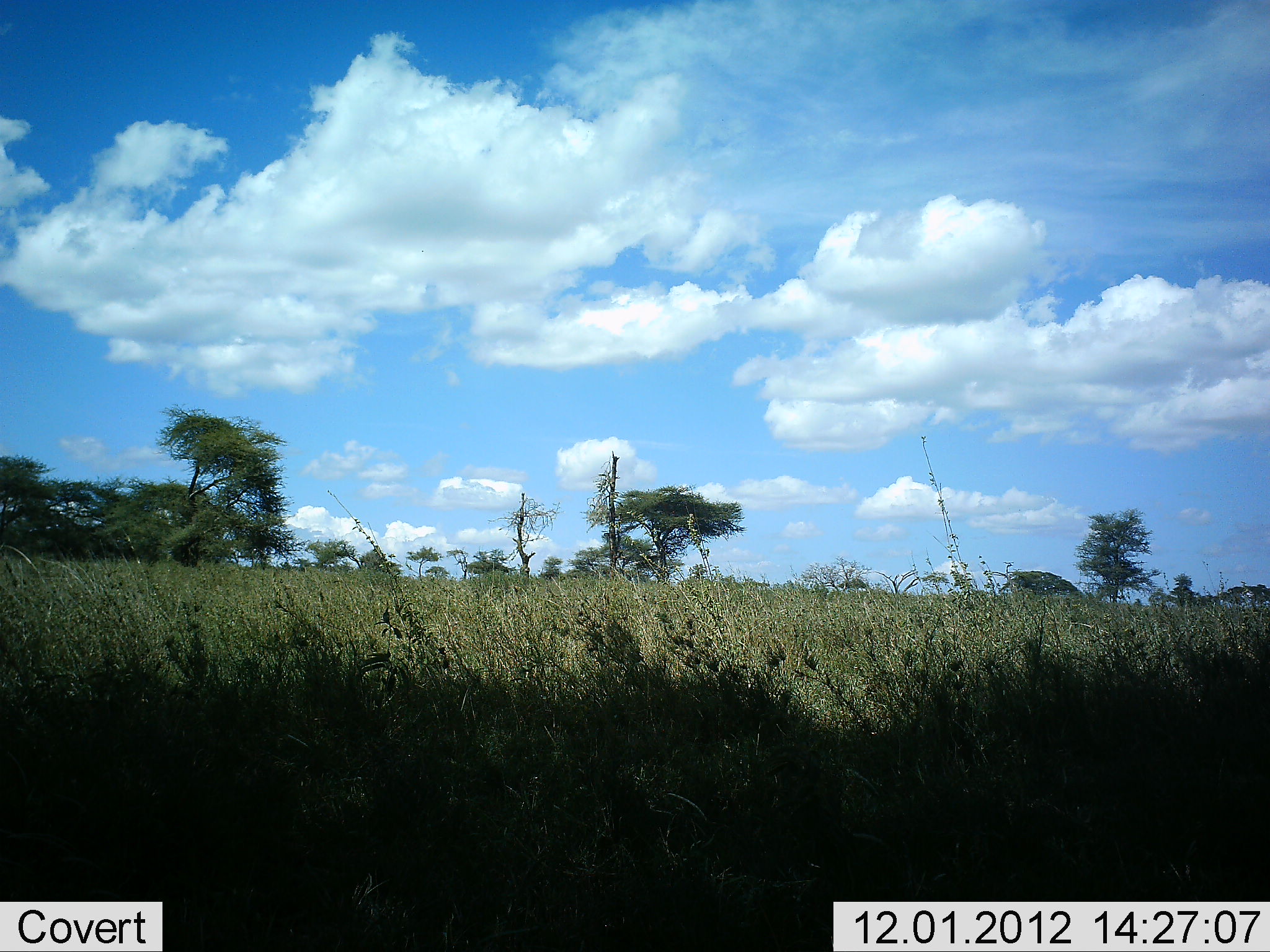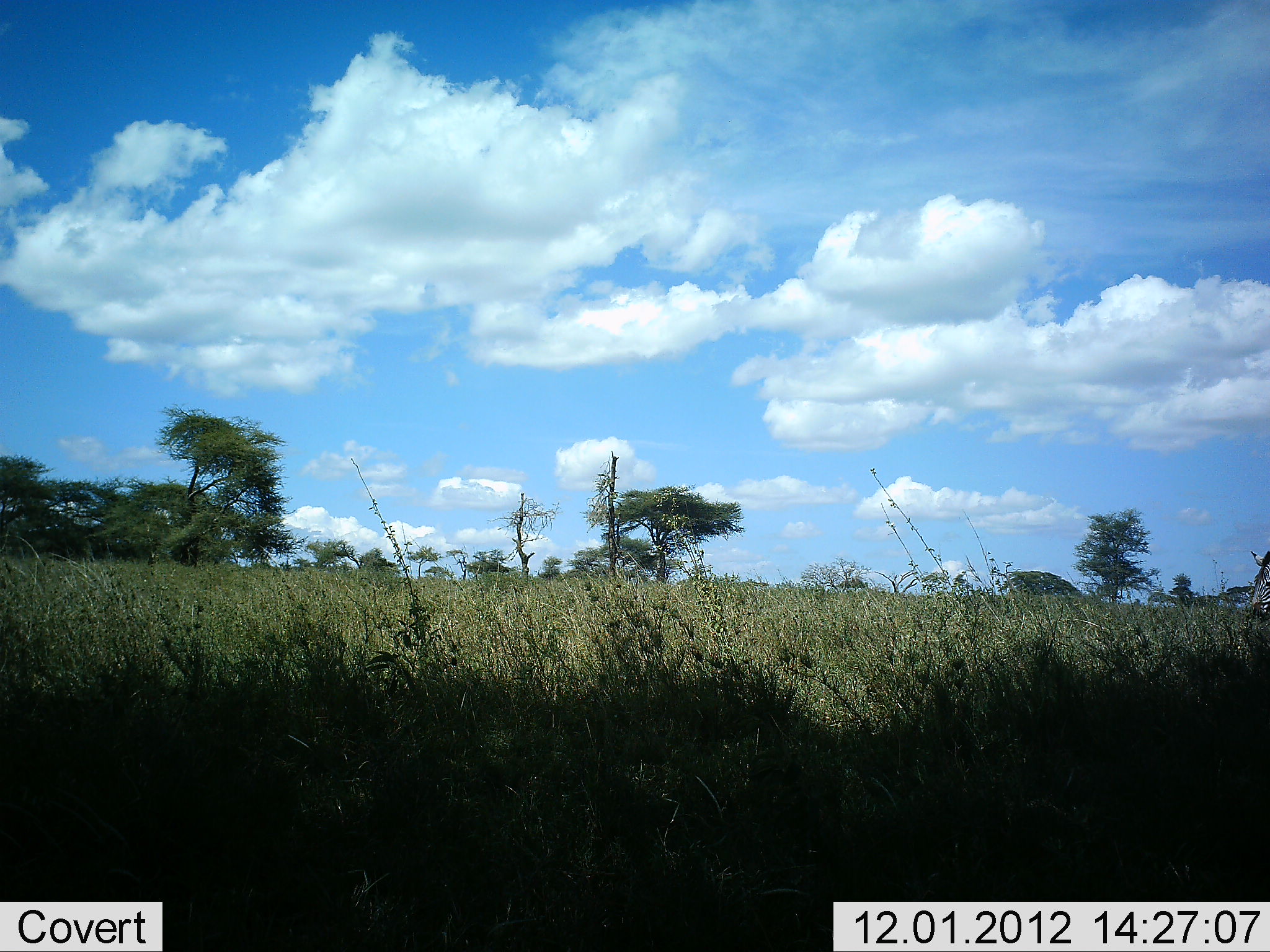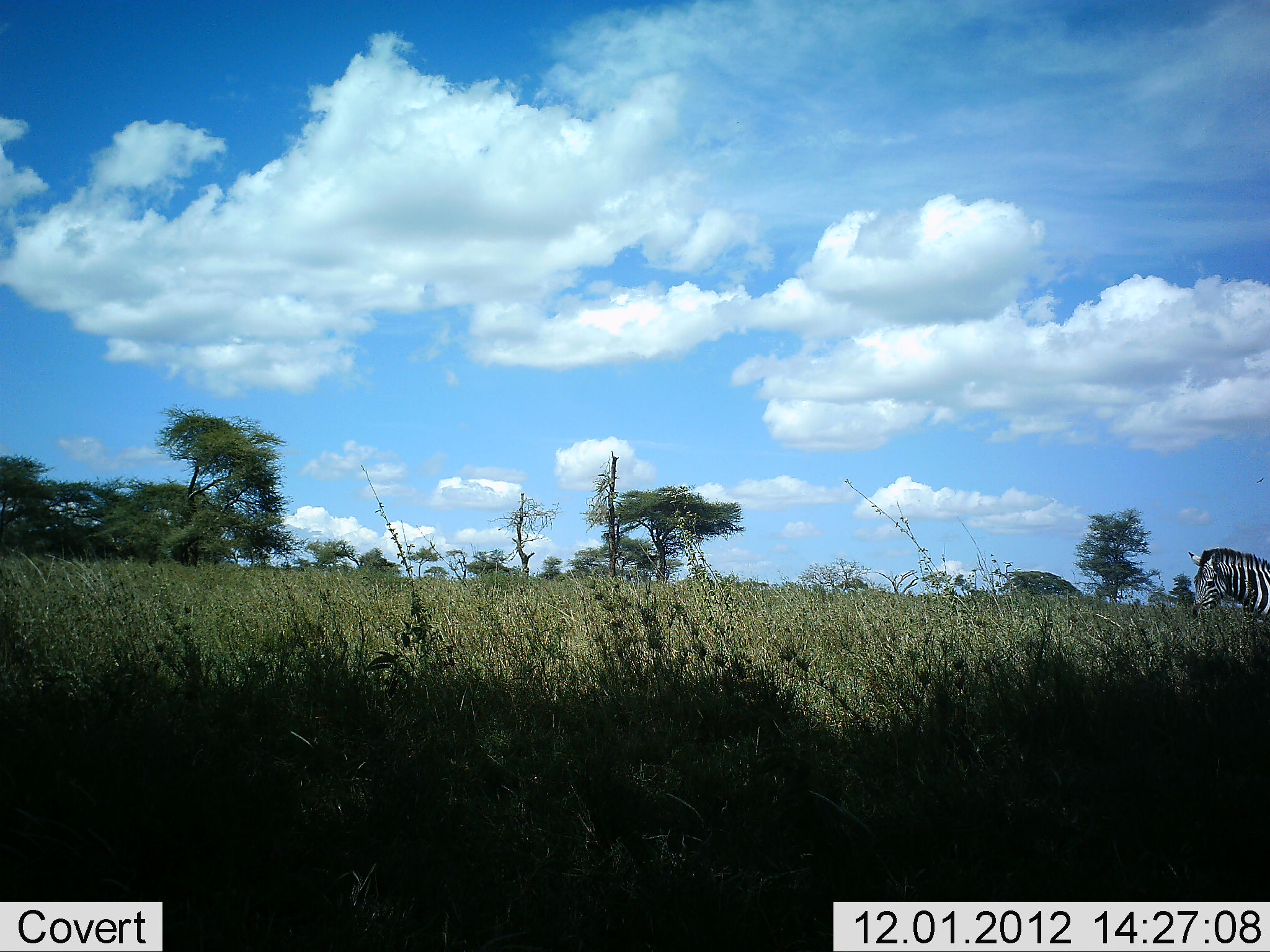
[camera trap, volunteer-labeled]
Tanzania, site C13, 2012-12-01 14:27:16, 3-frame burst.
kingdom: Animalia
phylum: Chordata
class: Mammalia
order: Perissodactyla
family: Equidae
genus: Equus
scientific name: Equus quagga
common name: plains zebra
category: zebra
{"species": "zebra (plains zebra) (Equus quagga)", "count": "1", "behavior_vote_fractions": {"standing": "0%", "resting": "0%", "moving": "100%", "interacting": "0%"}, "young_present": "0%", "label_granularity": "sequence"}